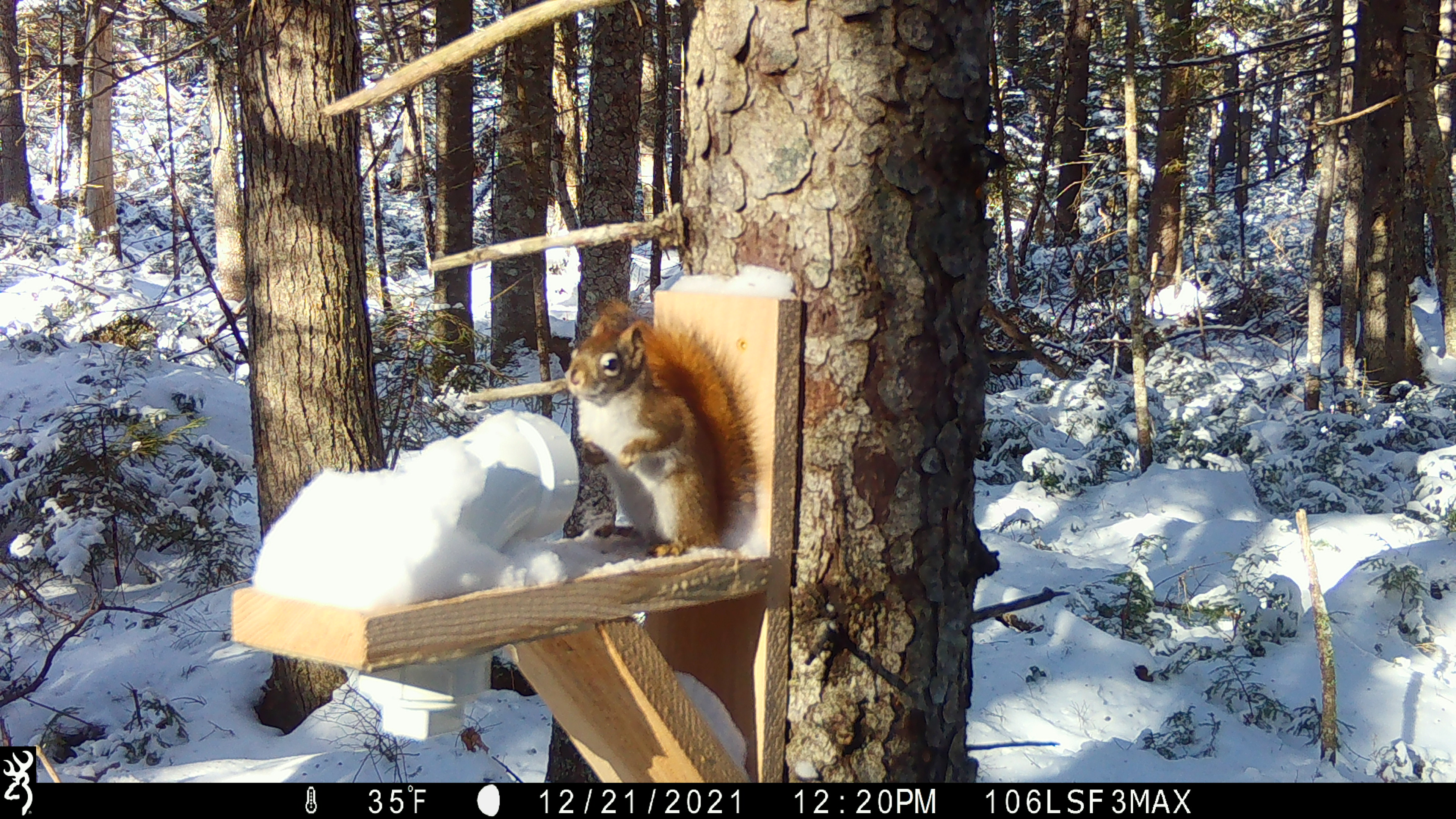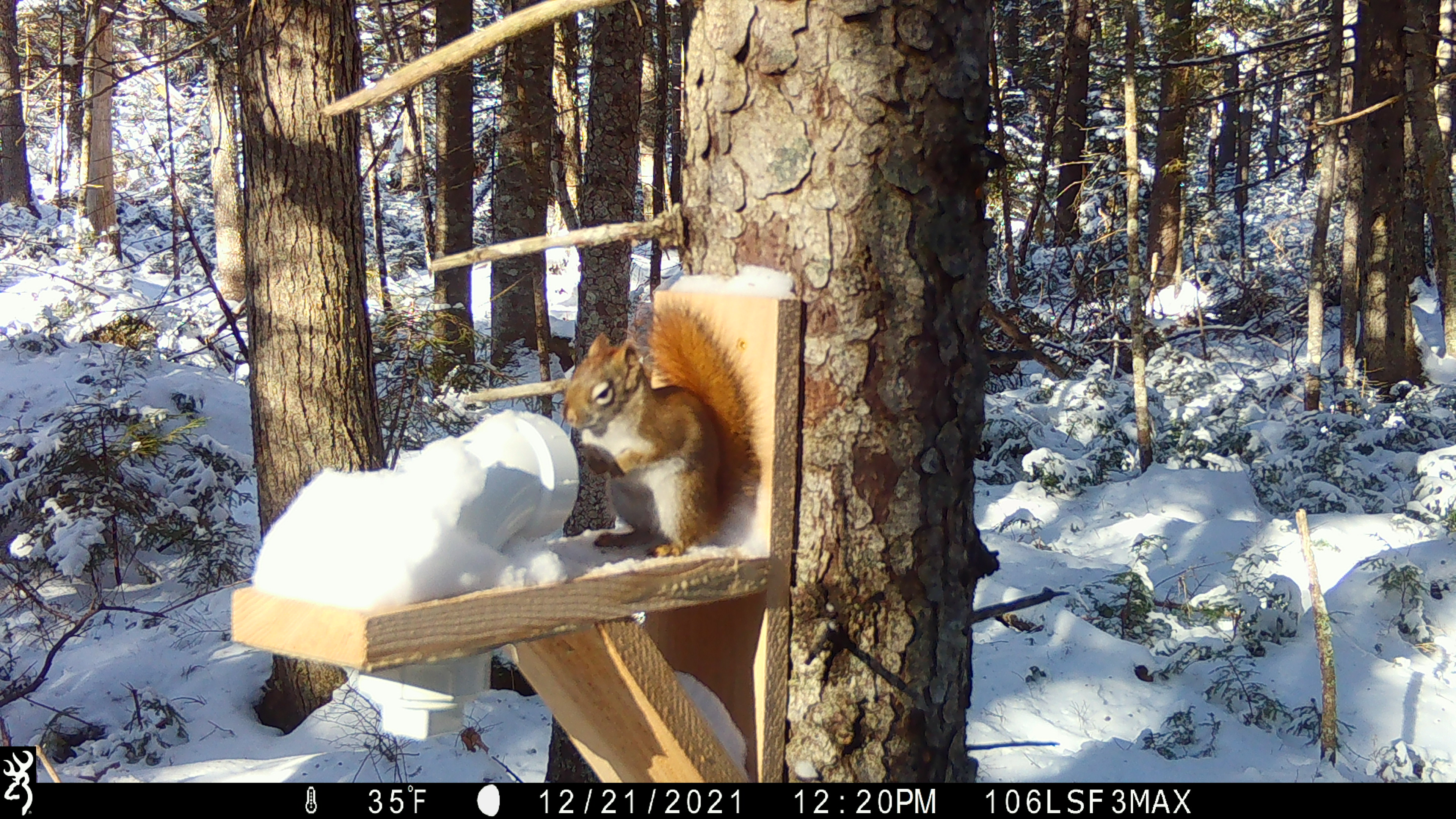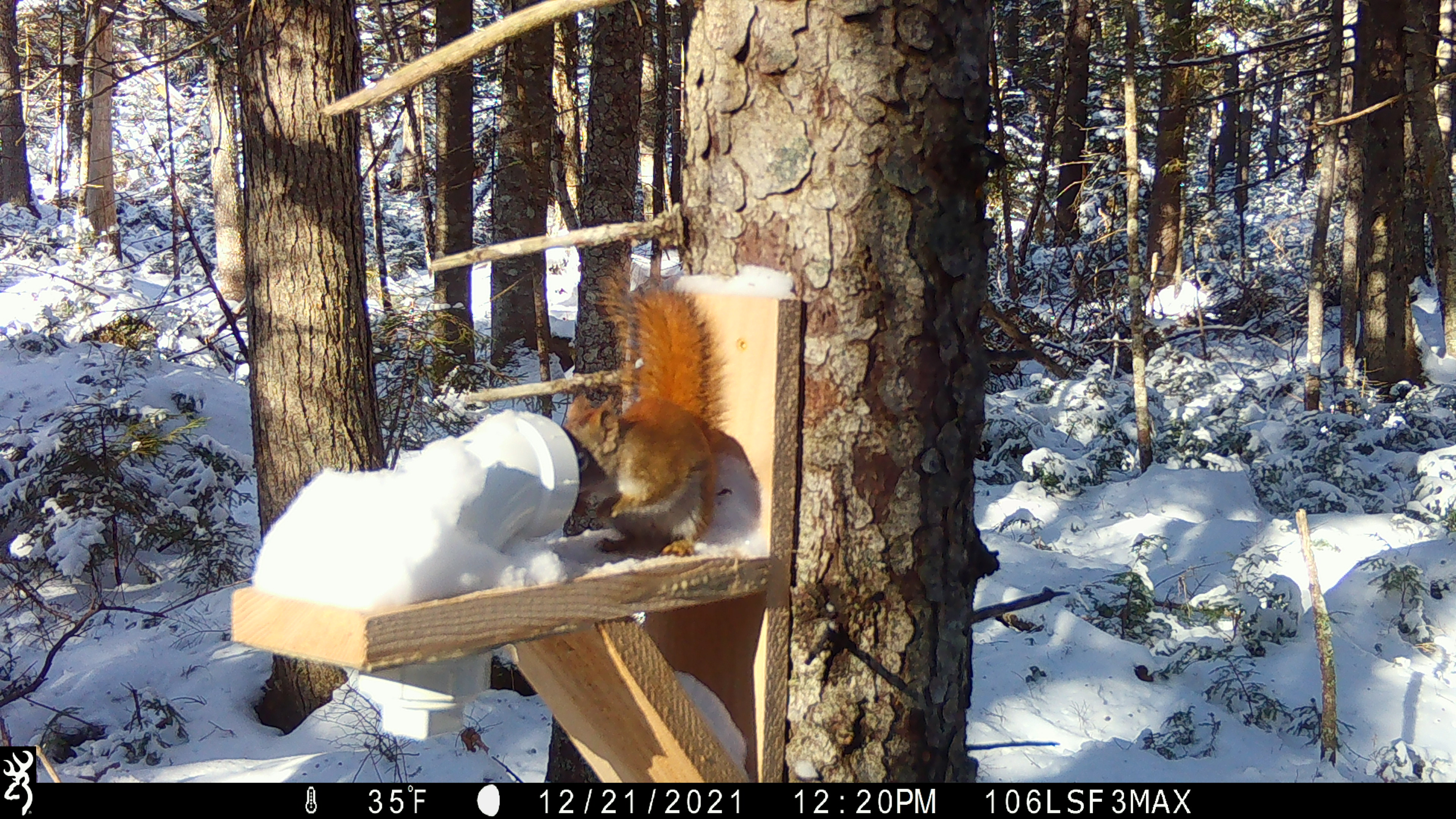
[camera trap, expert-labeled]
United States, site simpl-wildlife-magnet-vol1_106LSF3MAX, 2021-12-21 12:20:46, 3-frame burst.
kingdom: Animalia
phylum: Chordata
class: Mammalia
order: Rodentia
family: Sciuridae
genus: Tamiasciurus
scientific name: Tamiasciurus hudsonicus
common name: red squirrel